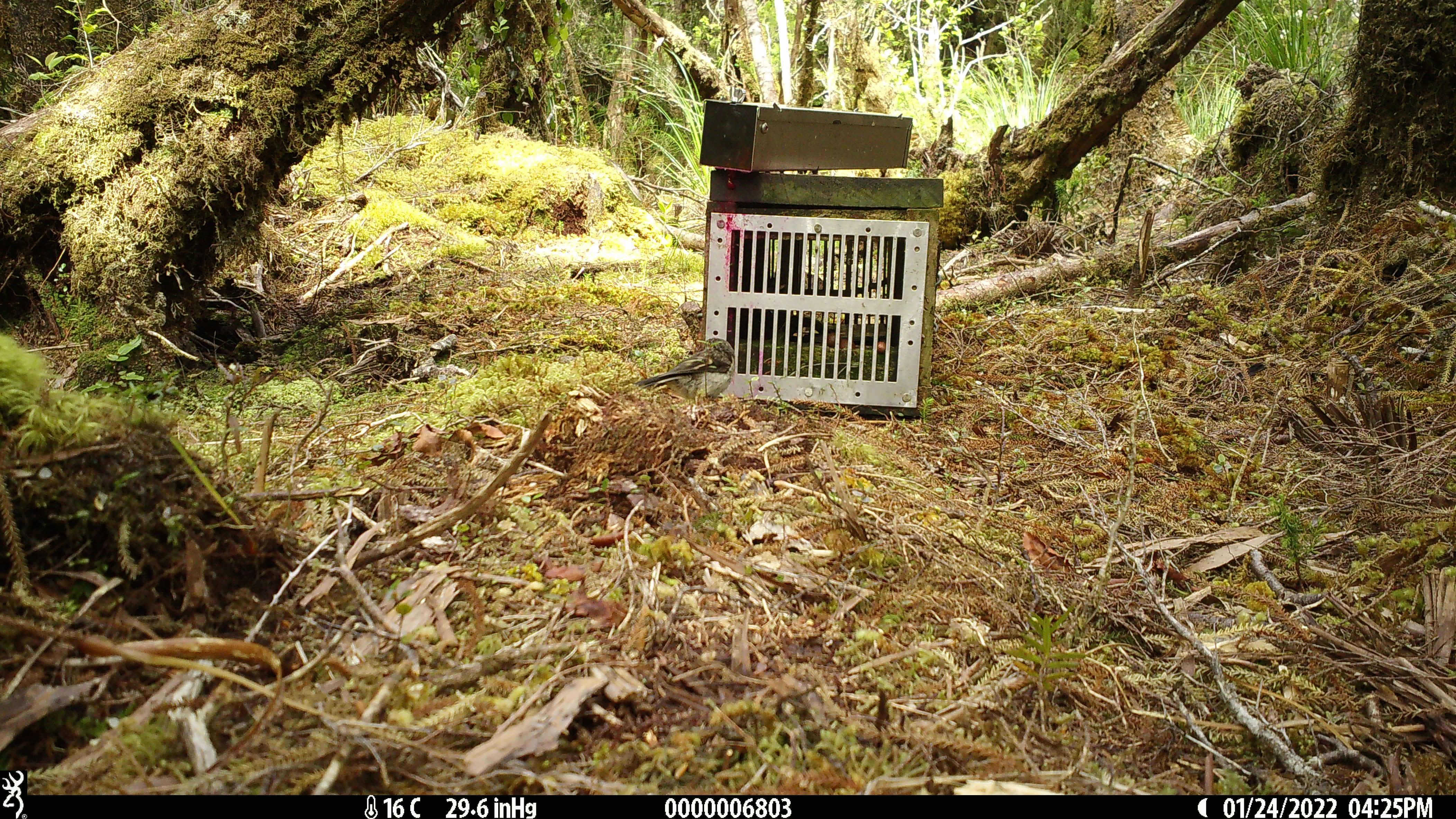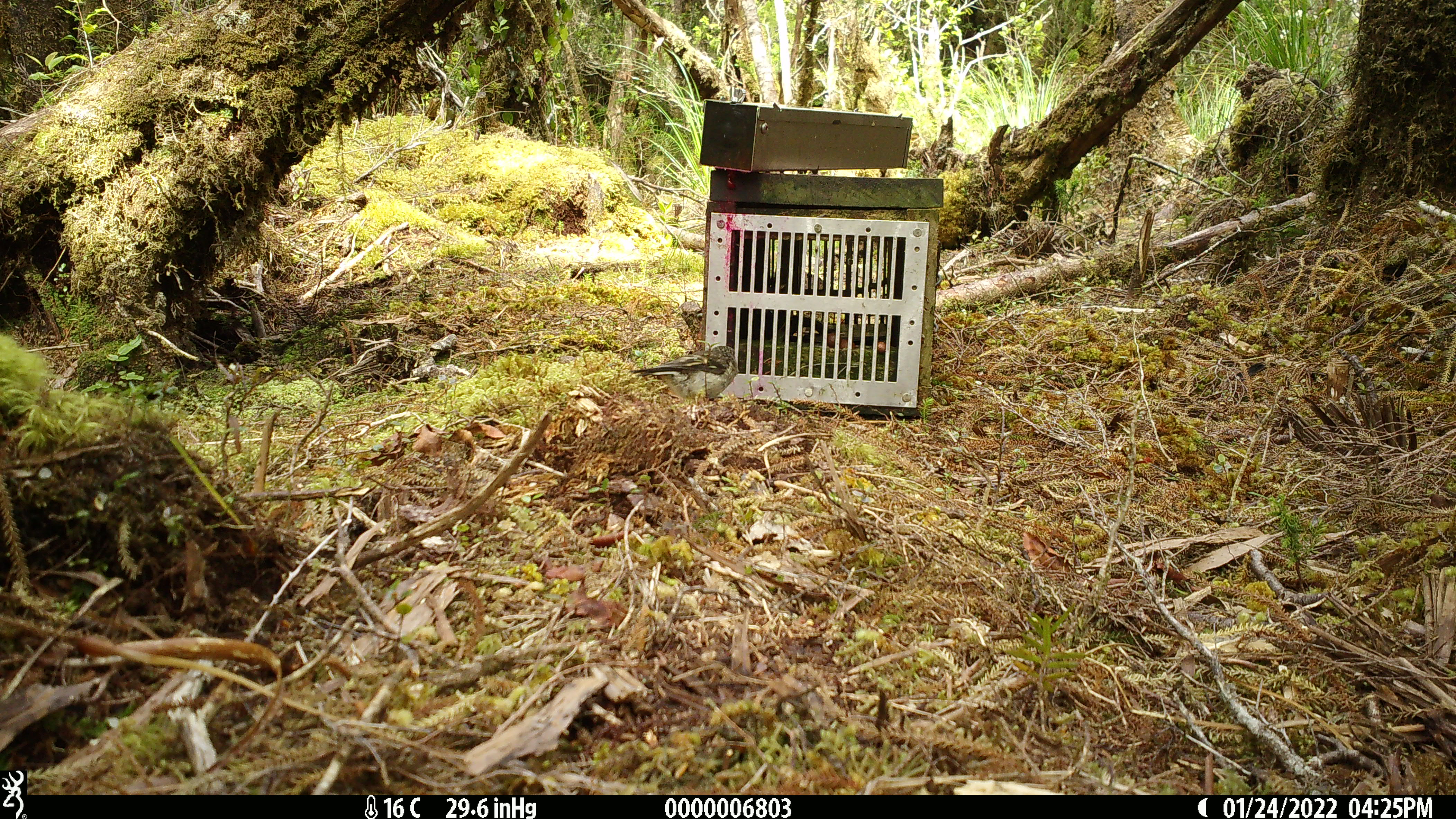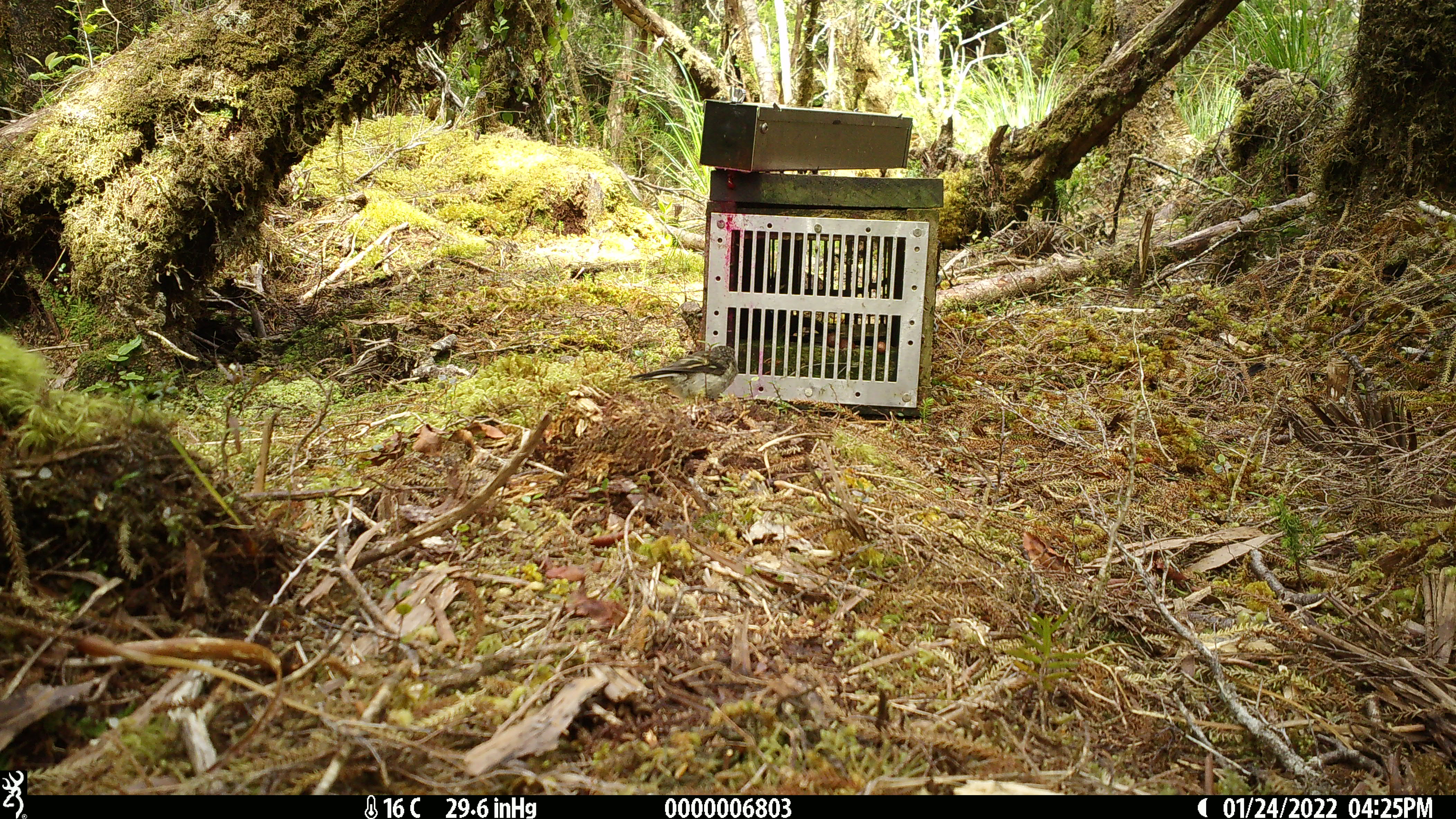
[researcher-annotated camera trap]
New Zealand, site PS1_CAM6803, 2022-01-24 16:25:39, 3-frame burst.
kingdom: Animalia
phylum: Chordata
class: Aves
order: Passeriformes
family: Petroicidae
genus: Petroica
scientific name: Petroica macrocephala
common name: tomtit